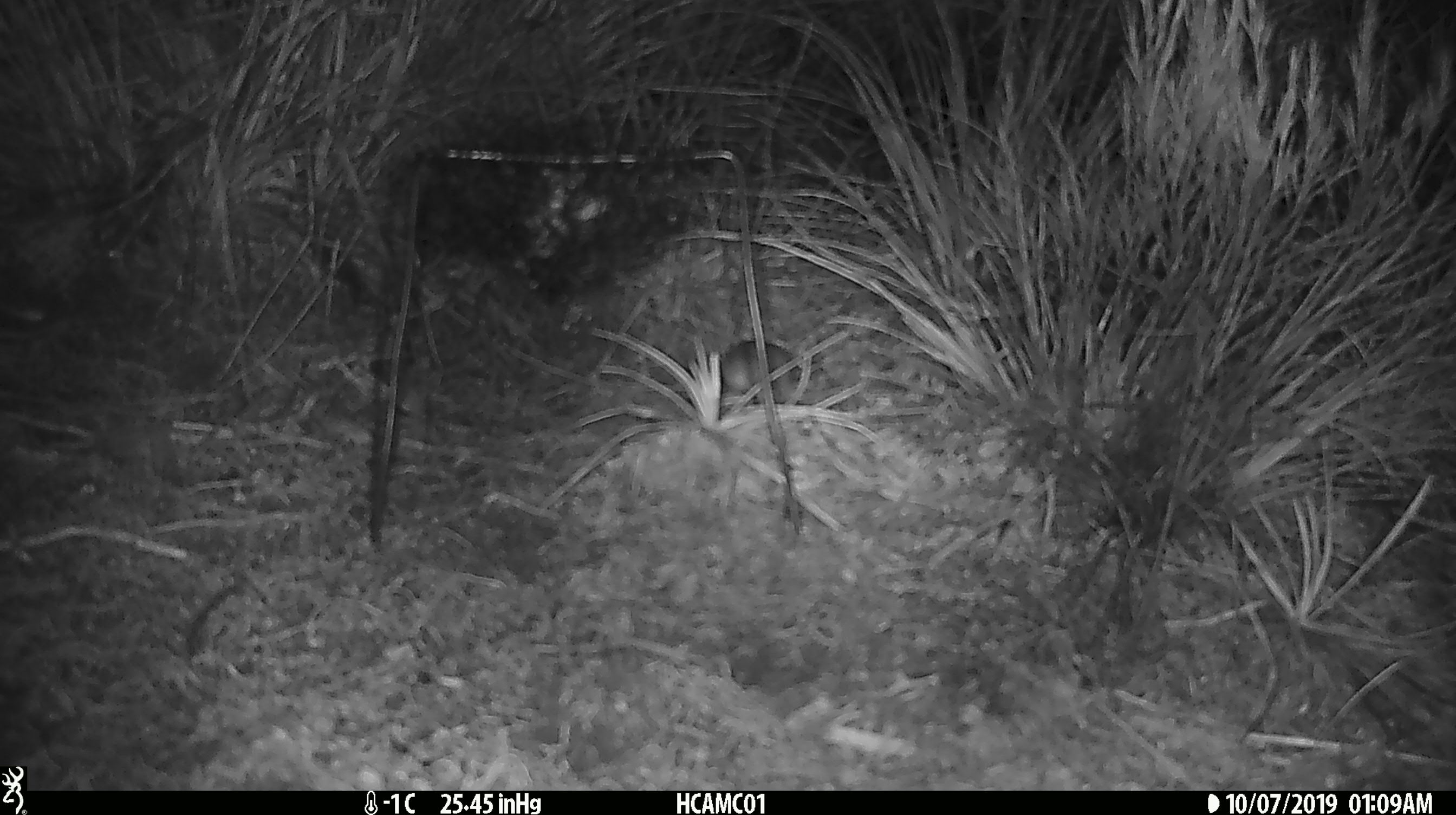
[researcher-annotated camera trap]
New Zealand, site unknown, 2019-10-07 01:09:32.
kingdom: Animalia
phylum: Chordata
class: Mammalia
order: Rodentia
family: Muridae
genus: Mus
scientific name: Mus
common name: mouse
Mouse (Mus).